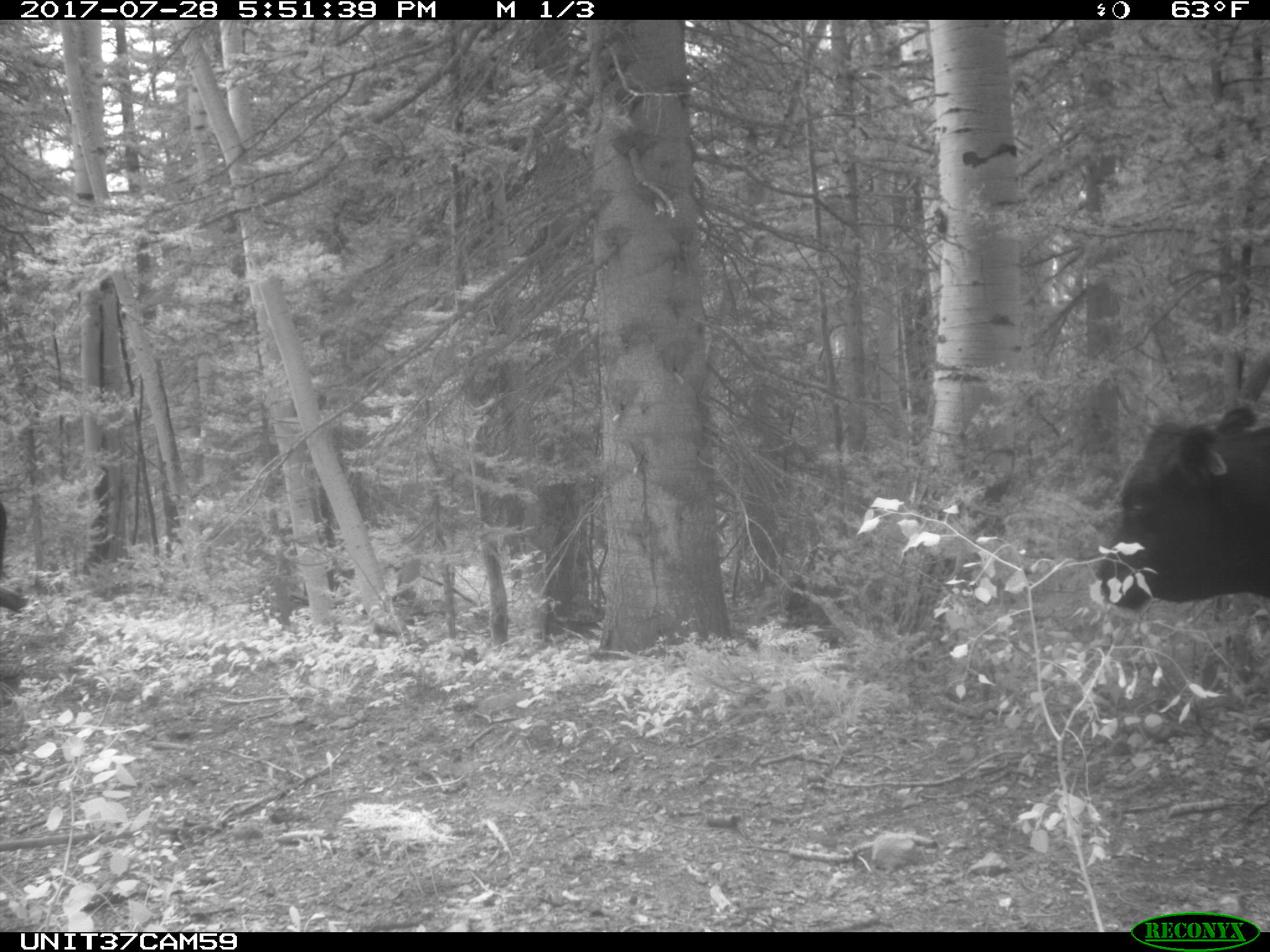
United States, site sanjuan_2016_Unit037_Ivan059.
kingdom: Animalia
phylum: Chordata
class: Mammalia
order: Artiodactyla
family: Bovidae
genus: Bos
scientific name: Bos taurus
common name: domestic cow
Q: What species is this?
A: Bos taurus (domestic cow).